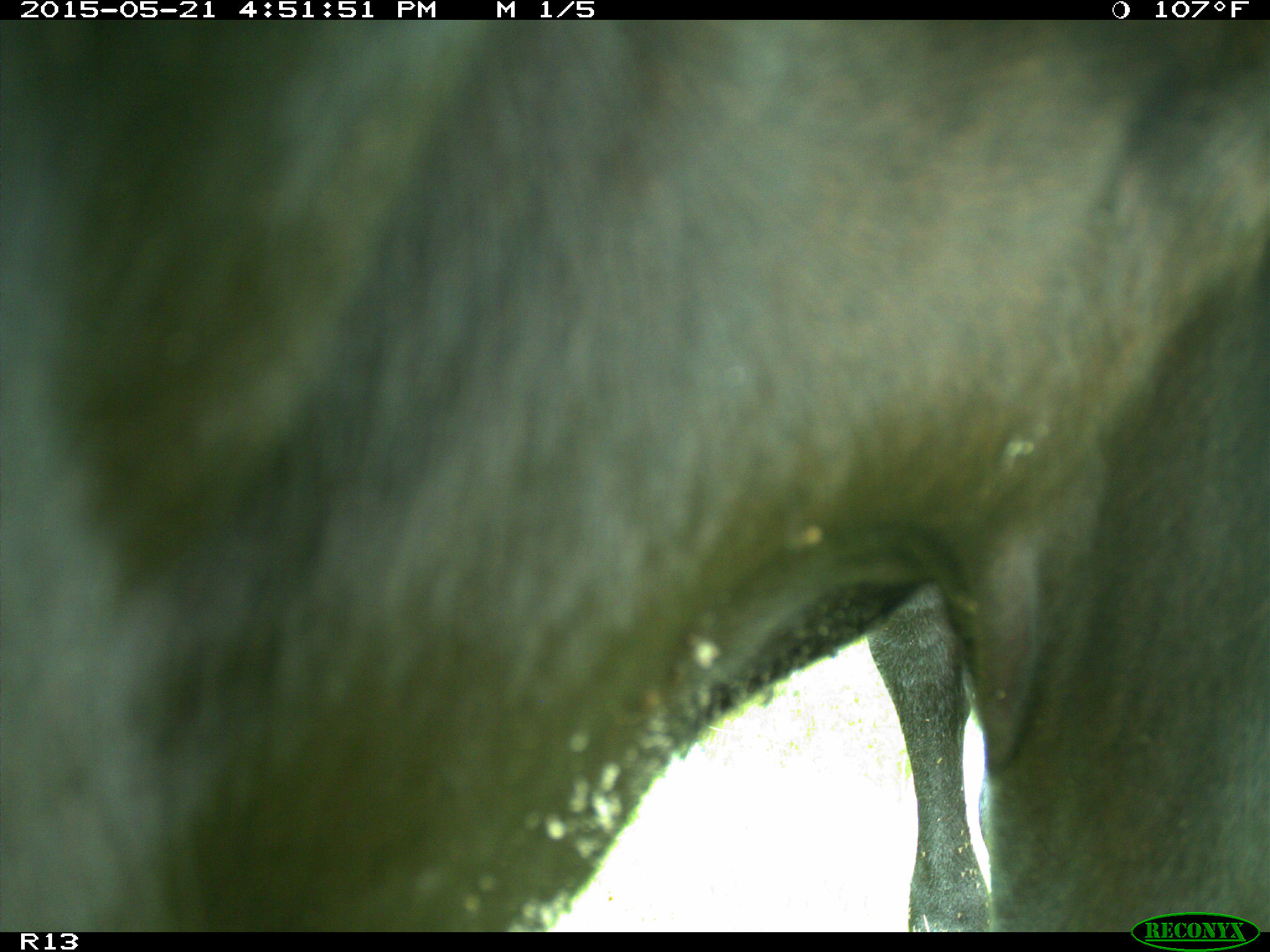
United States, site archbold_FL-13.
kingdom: Animalia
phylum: Chordata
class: Mammalia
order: Artiodactyla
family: Bovidae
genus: Bos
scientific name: Bos taurus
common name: domestic cow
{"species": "Bos taurus (domestic cow)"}